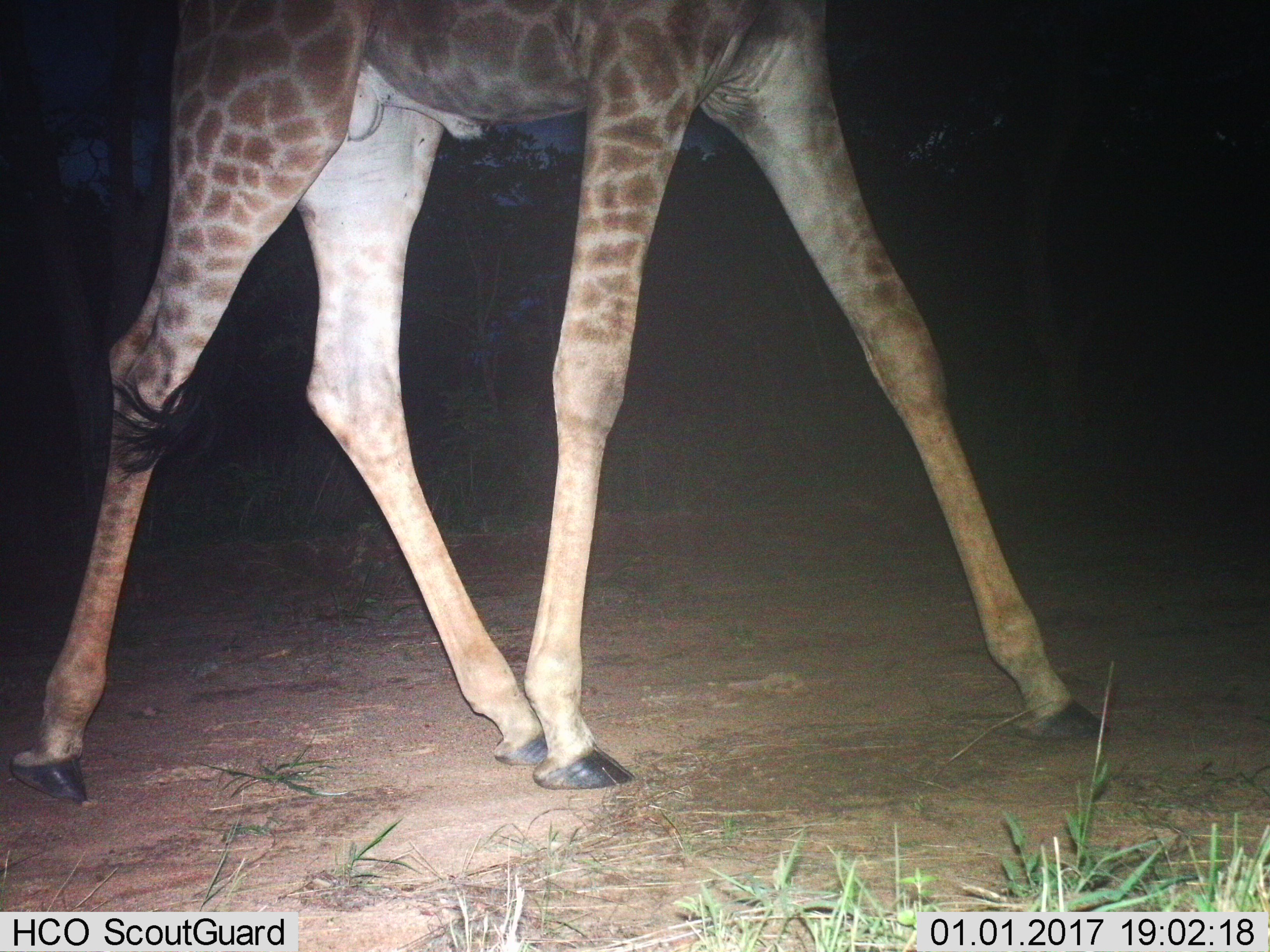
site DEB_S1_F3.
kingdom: Animalia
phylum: Chordata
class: Mammalia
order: Artiodactyla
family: Giraffidae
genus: Giraffa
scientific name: Giraffa camelopardalis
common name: giraffe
Giraffe (Giraffa camelopardalis), count 1. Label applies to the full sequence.